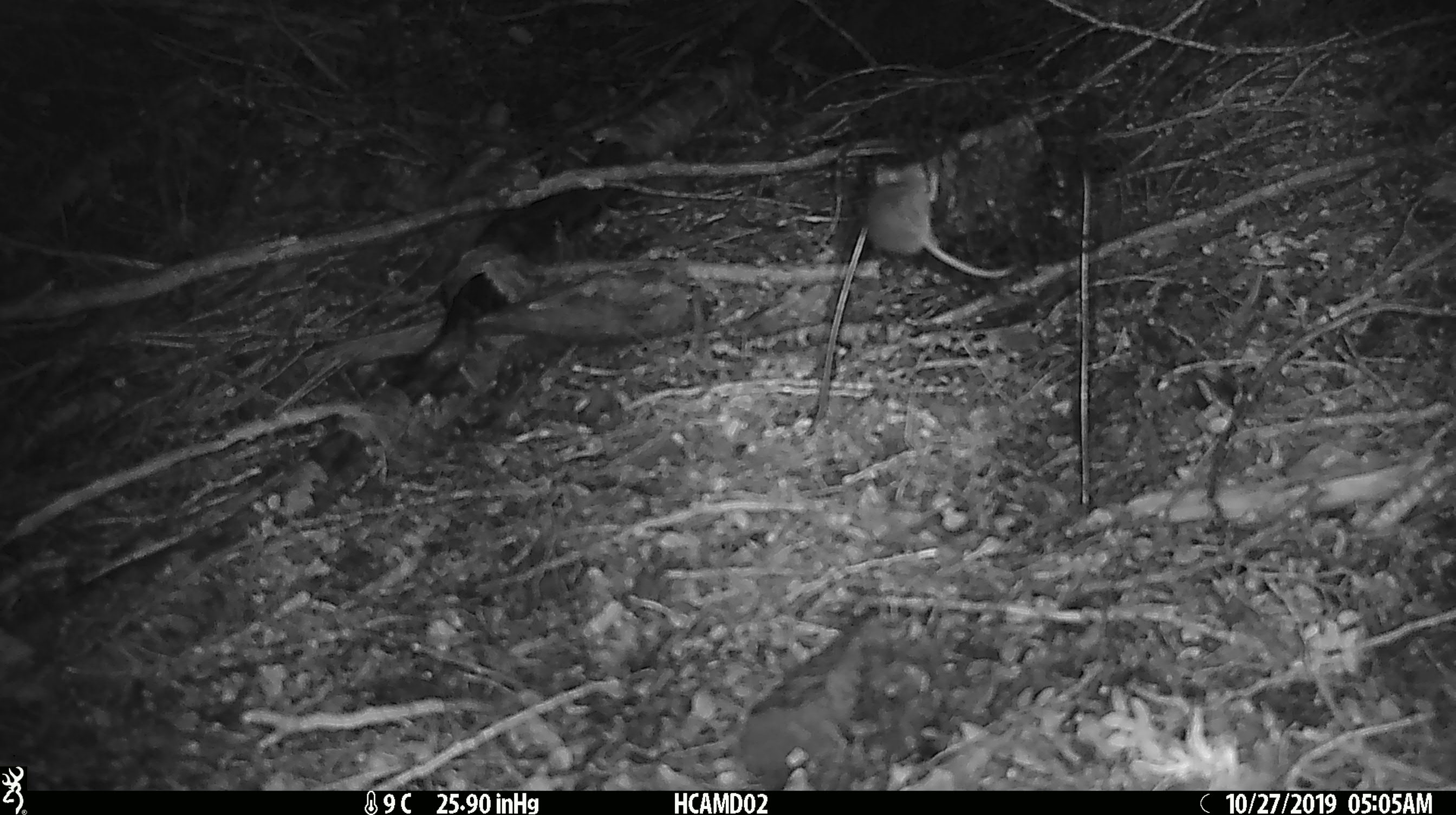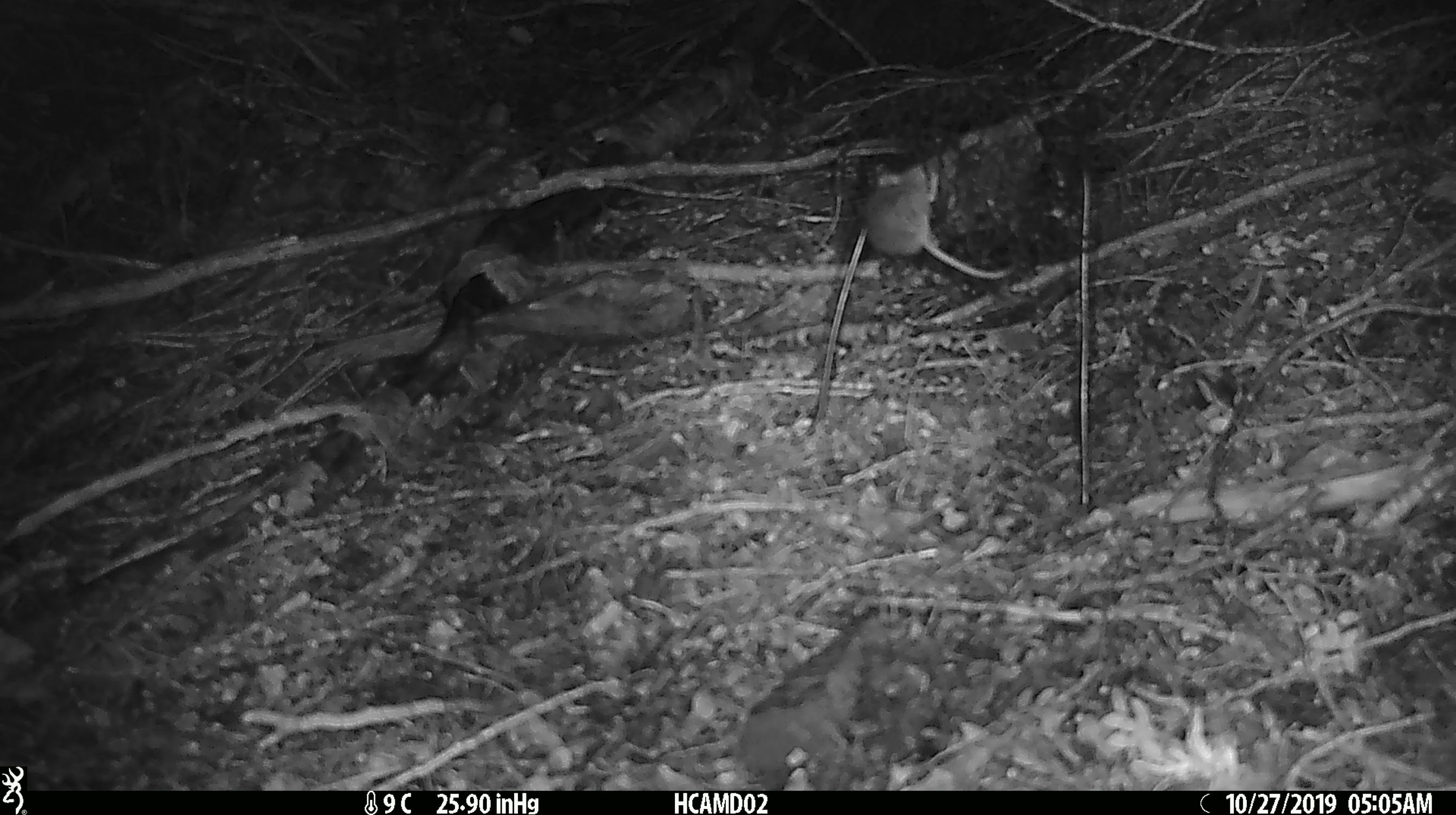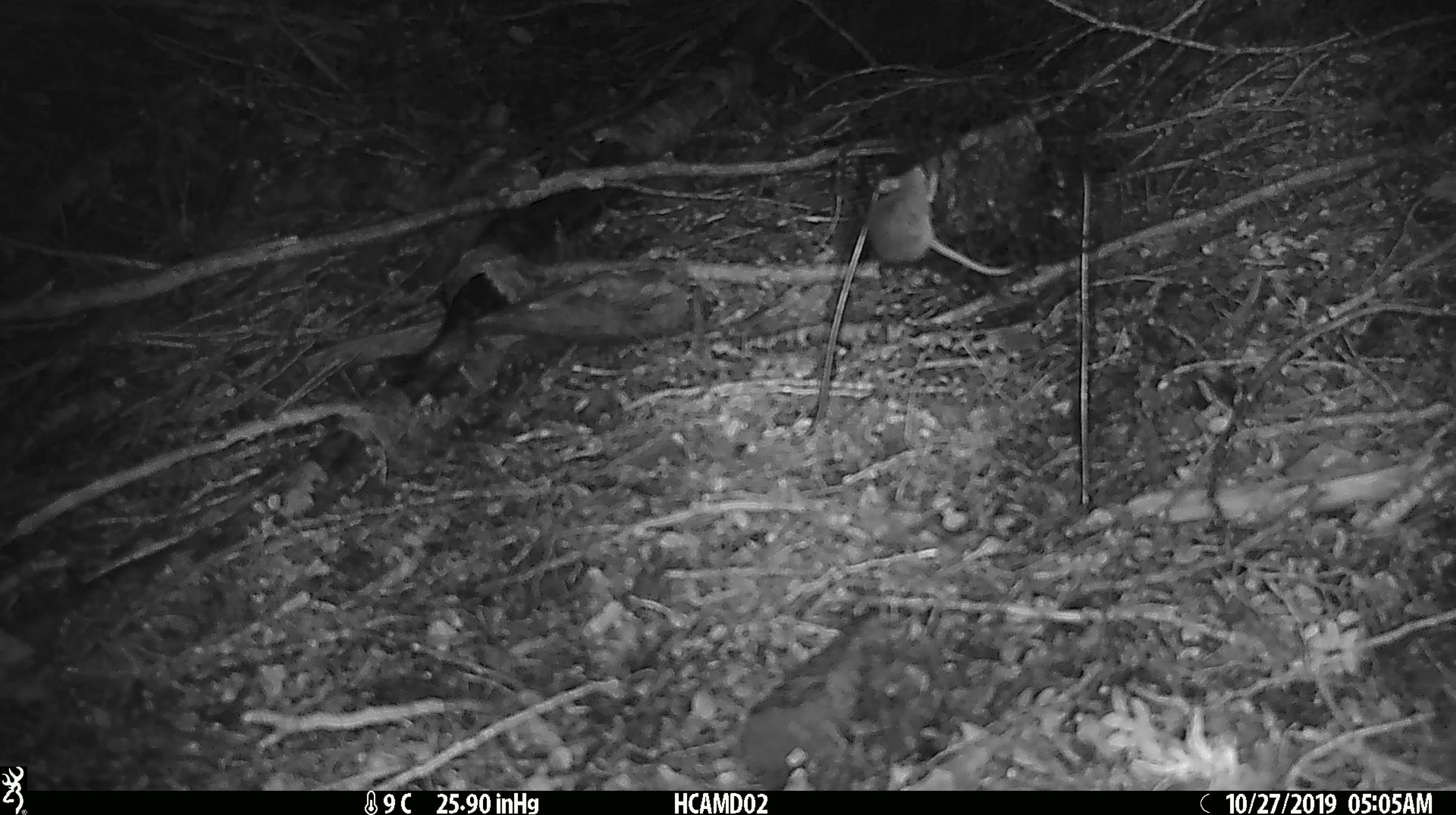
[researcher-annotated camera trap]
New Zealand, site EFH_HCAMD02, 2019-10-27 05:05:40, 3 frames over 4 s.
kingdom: Animalia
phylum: Chordata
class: Mammalia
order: Rodentia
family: Muridae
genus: Mus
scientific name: Mus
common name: mouse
Mouse (Mus).